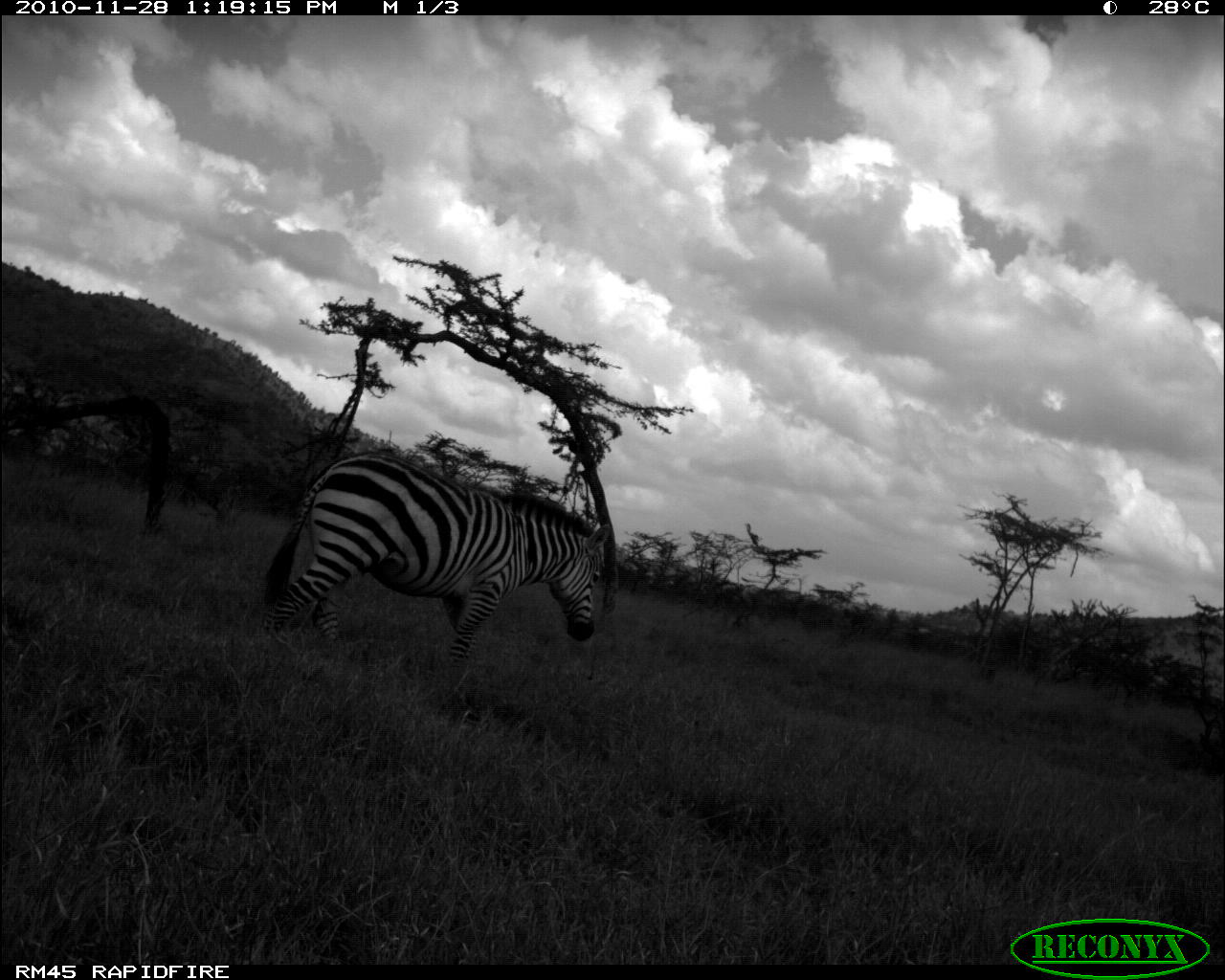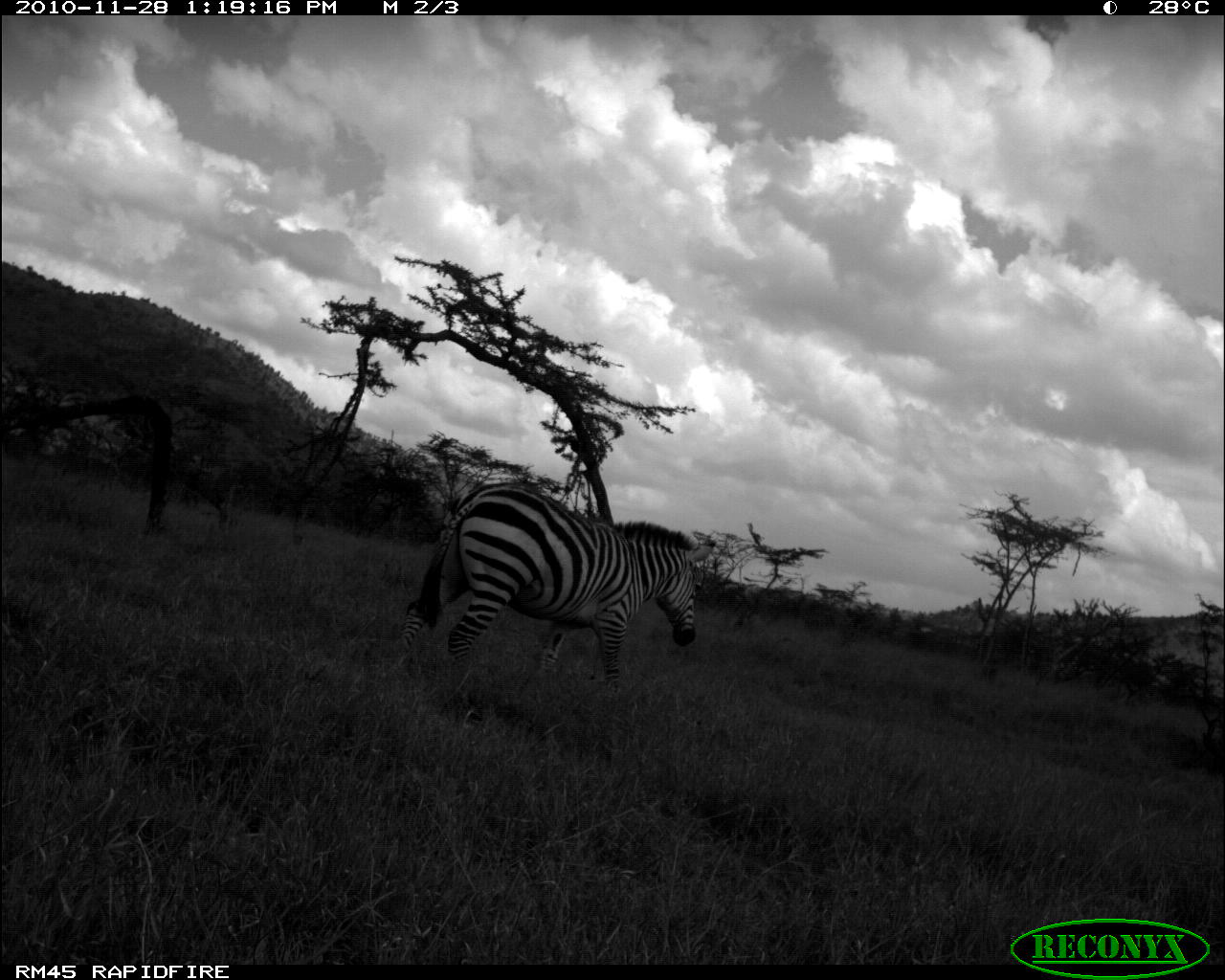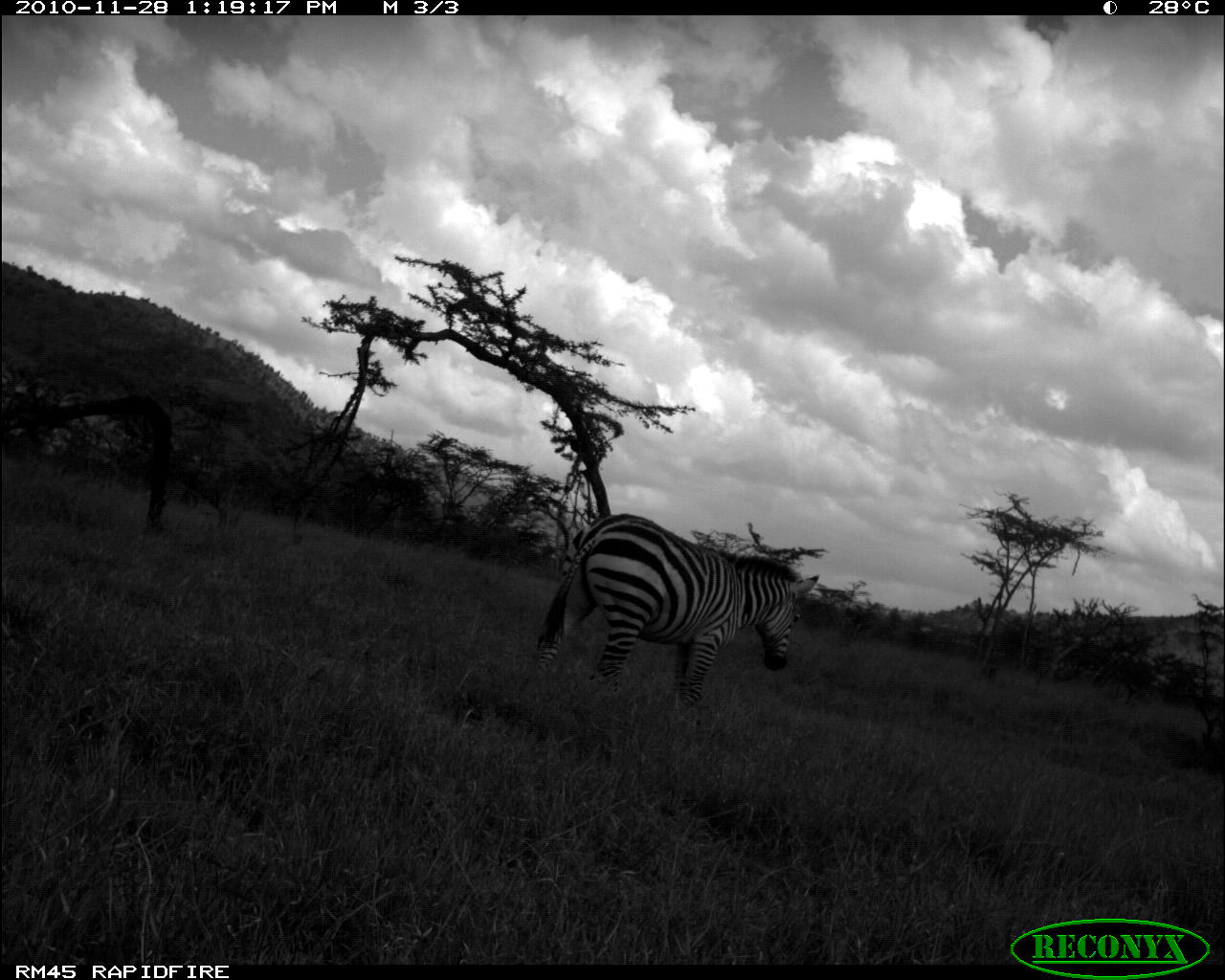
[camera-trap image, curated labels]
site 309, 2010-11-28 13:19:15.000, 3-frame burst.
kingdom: Animalia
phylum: Chordata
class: Mammalia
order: Perissodactyla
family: Equidae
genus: Equus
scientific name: Equus quagga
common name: plains zebra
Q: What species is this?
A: Equus quagga (plains zebra).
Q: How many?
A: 1.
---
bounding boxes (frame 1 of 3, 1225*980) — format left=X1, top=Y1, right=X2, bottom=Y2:
equus quagga: left=260, top=451, right=610, bottom=667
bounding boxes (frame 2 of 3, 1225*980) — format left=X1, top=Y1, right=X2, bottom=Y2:
equus quagga: left=399, top=481, right=711, bottom=690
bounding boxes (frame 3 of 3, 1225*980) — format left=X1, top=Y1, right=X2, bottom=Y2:
equus quagga: left=533, top=512, right=820, bottom=711